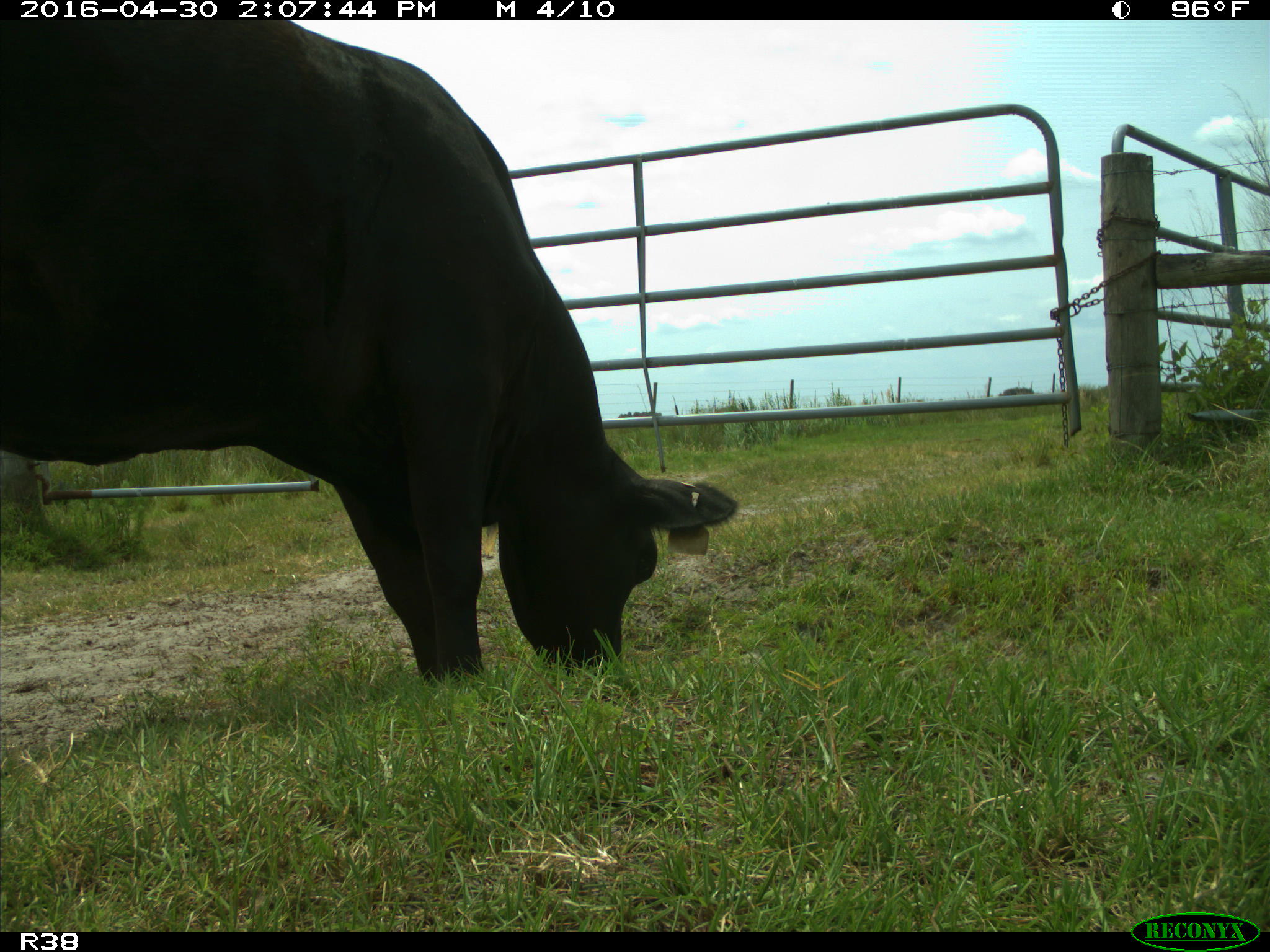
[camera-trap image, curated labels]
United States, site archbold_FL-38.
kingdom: Animalia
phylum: Chordata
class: Mammalia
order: Artiodactyla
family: Bovidae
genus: Bos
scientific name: Bos taurus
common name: domestic cow